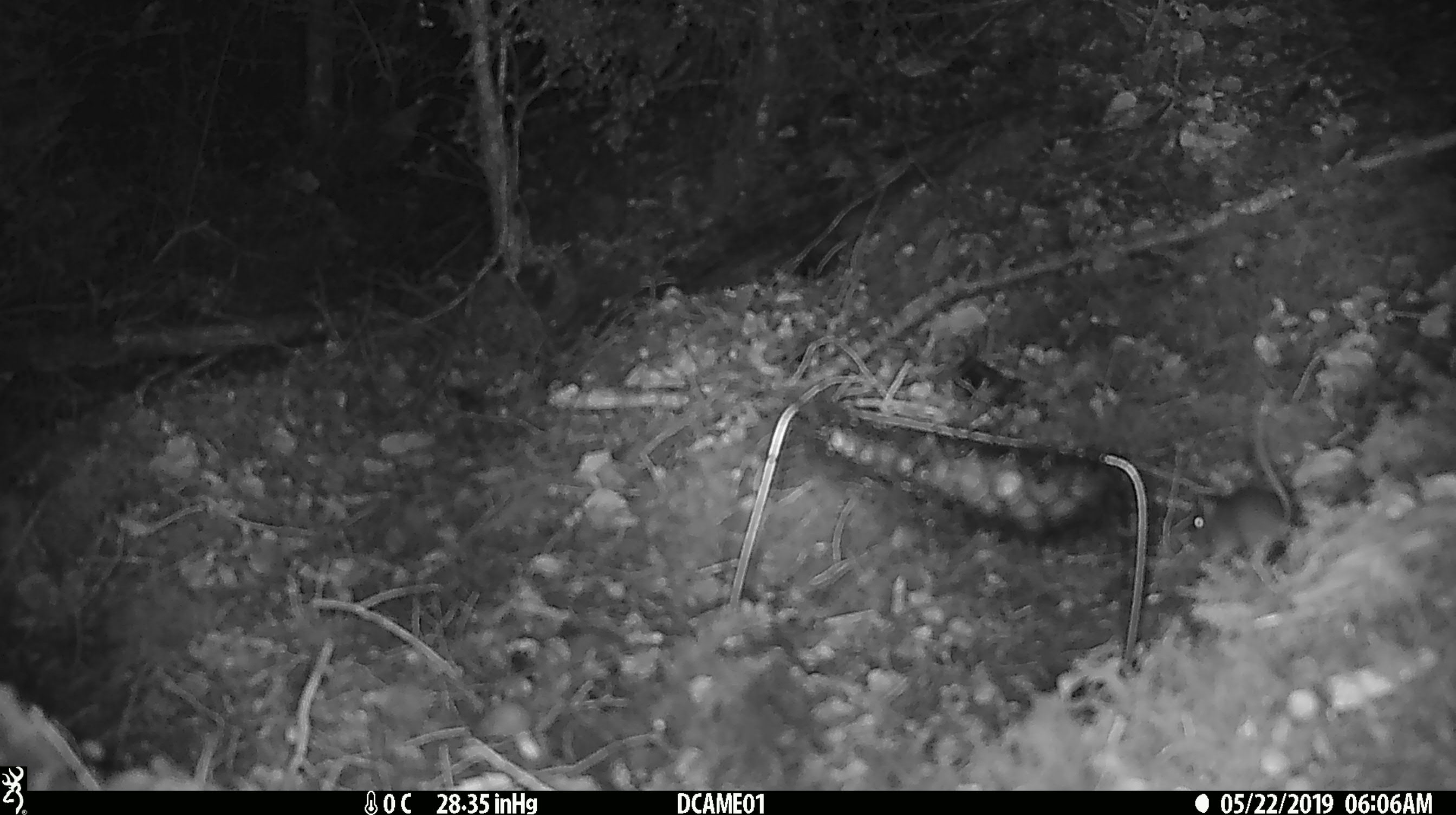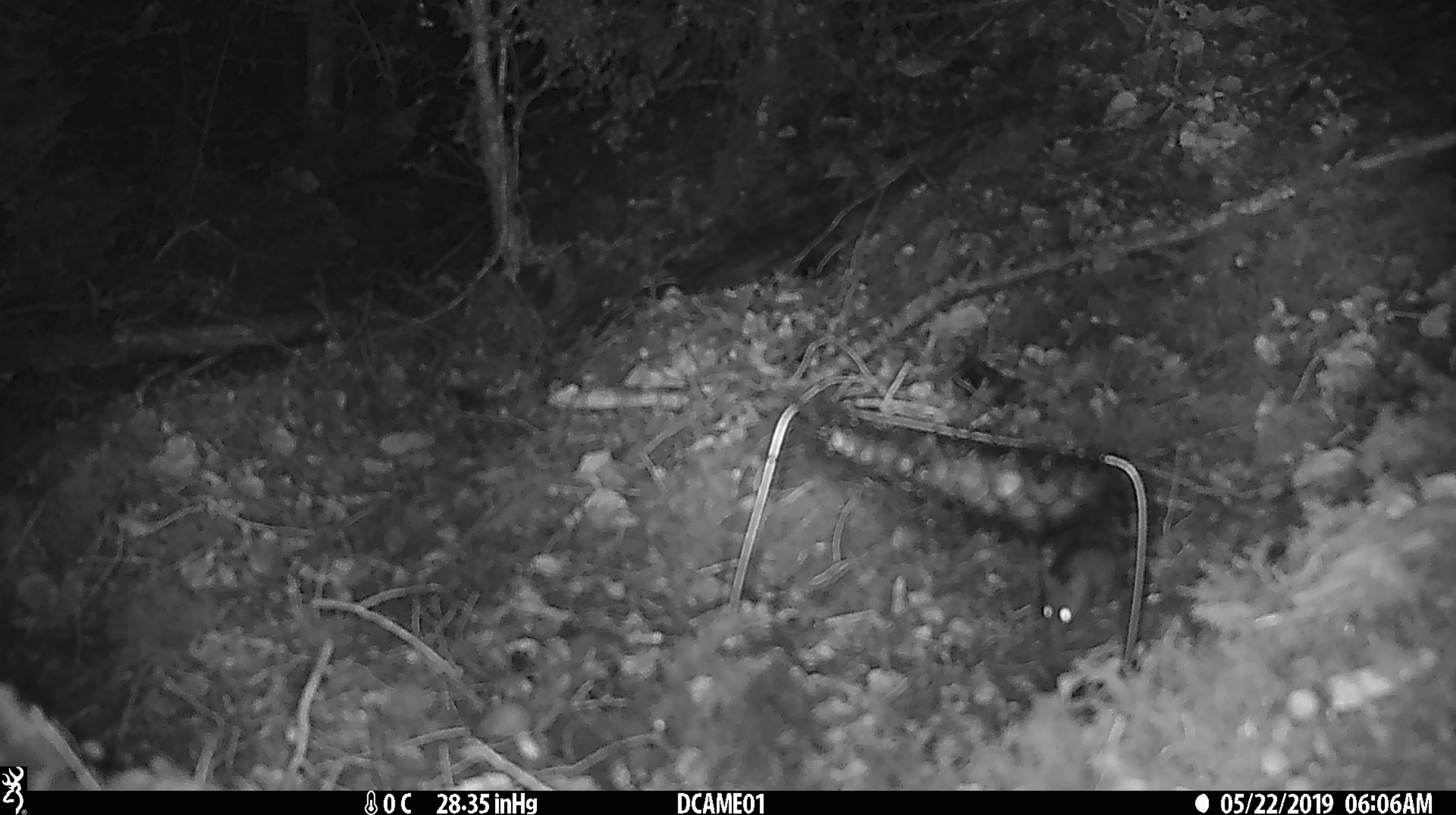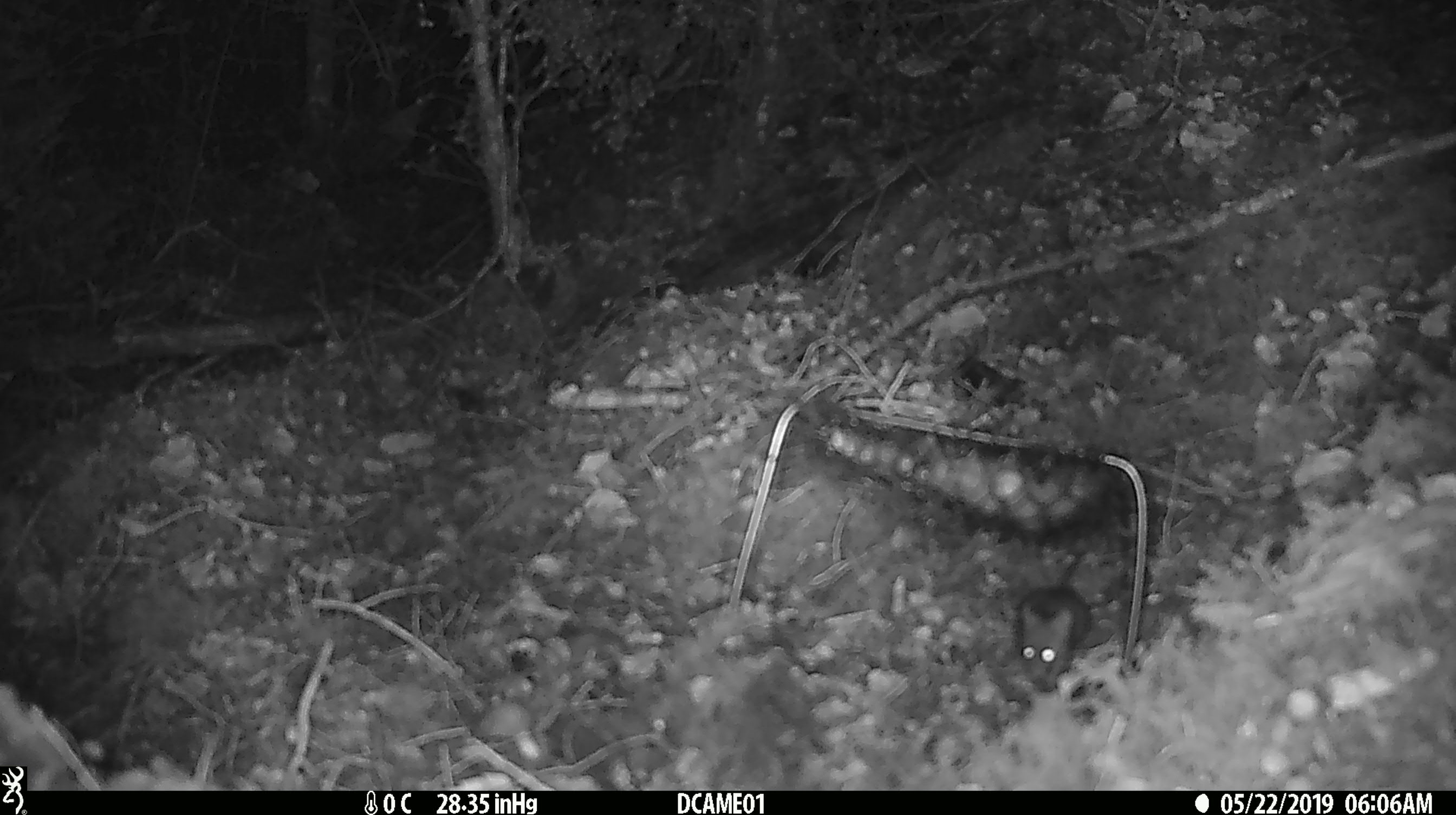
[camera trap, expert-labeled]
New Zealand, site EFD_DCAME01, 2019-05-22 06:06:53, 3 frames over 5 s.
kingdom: Animalia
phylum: Chordata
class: Mammalia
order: Rodentia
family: Muridae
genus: Mus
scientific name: Mus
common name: mouse